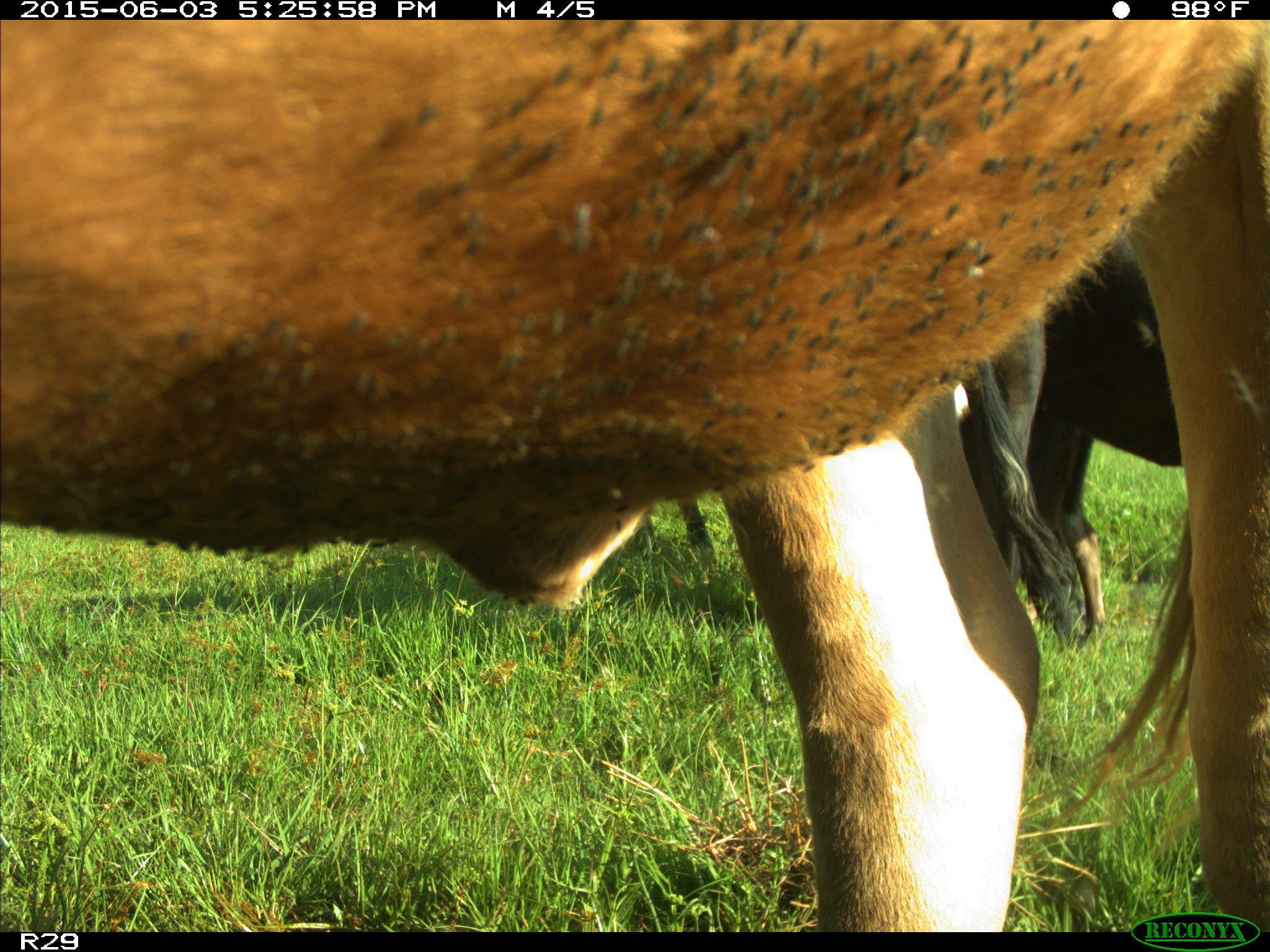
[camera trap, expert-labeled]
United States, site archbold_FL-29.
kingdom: Animalia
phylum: Chordata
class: Mammalia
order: Artiodactyla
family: Bovidae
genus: Bos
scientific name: Bos taurus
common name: domestic cow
Bos taurus (domestic cow).